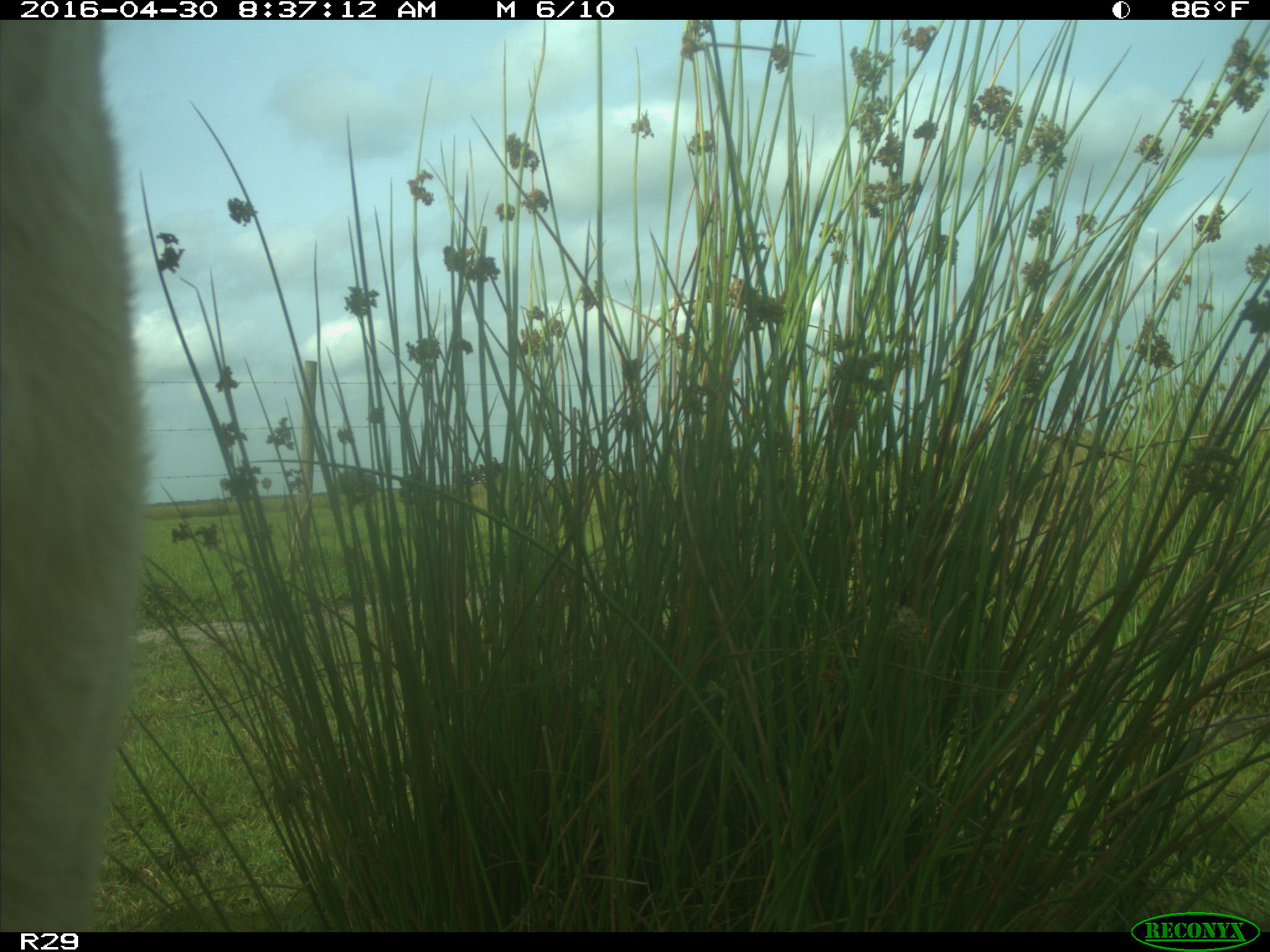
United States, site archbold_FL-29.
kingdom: Animalia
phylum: Chordata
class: Mammalia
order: Artiodactyla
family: Bovidae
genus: Bos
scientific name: Bos taurus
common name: domestic cow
Bos taurus (domestic cow).